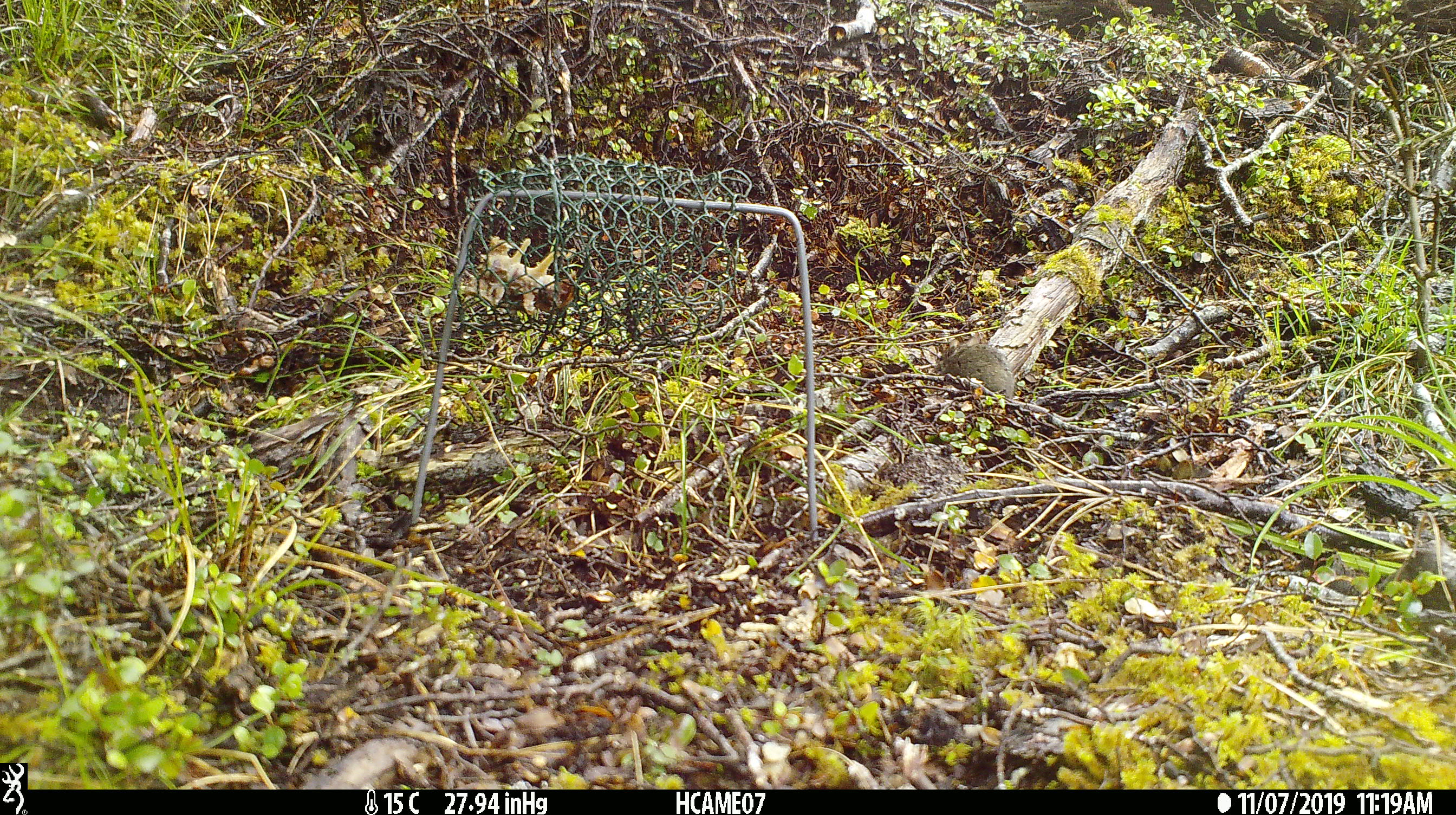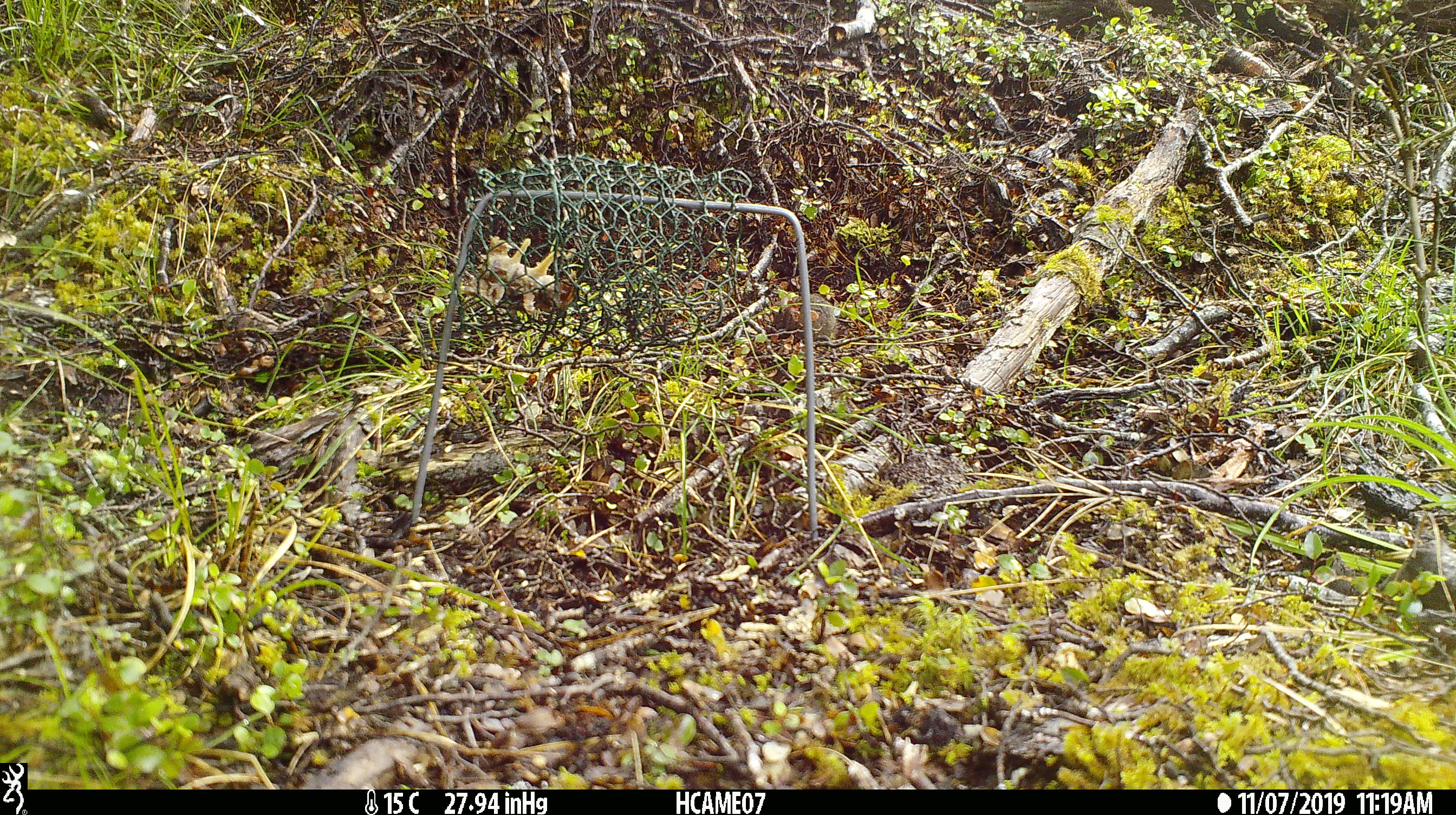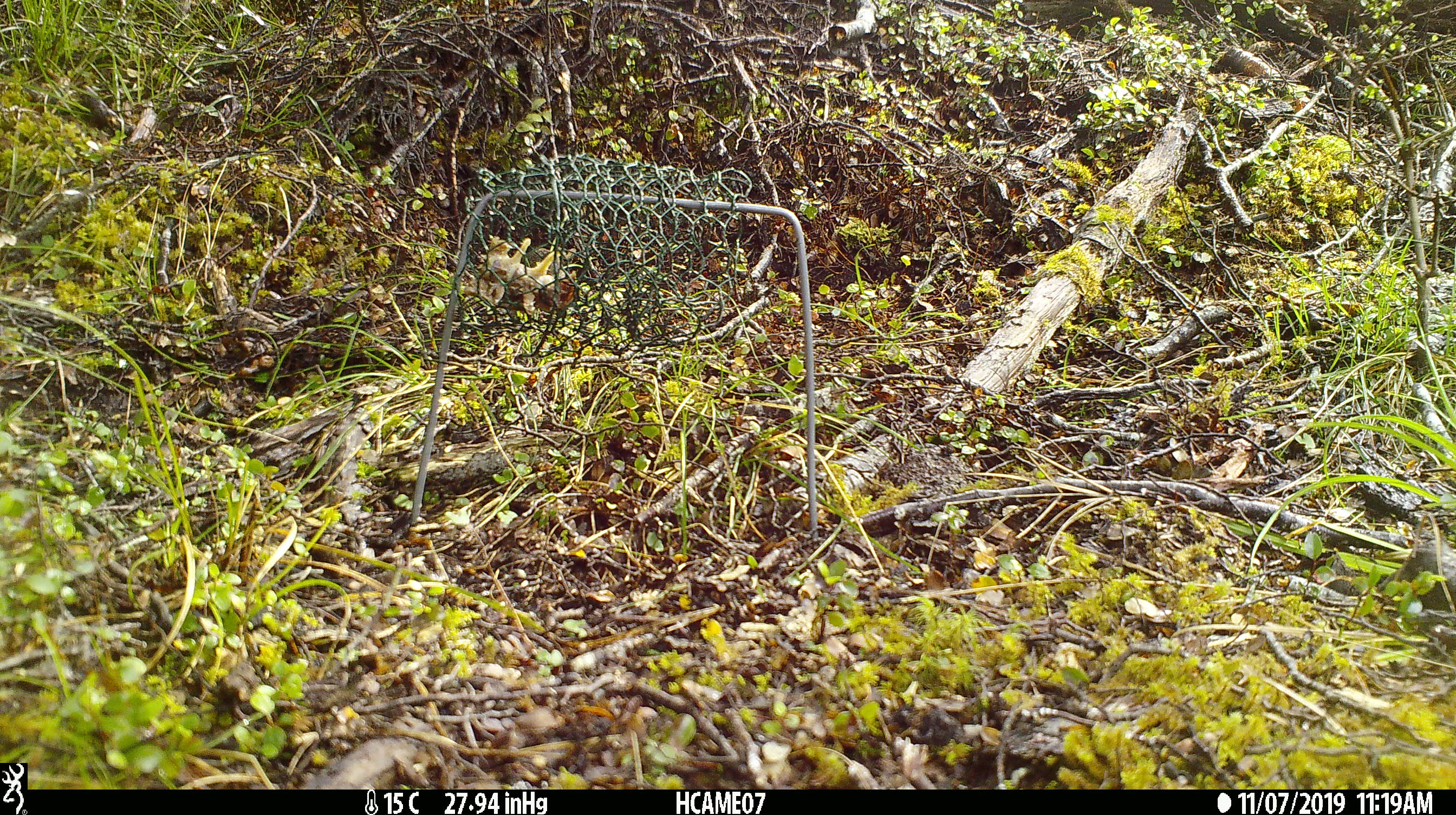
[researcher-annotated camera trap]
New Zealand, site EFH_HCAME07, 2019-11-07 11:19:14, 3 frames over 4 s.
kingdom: Animalia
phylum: Chordata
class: Mammalia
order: Rodentia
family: Muridae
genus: Mus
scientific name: Mus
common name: mouse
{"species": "mouse (Mus)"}